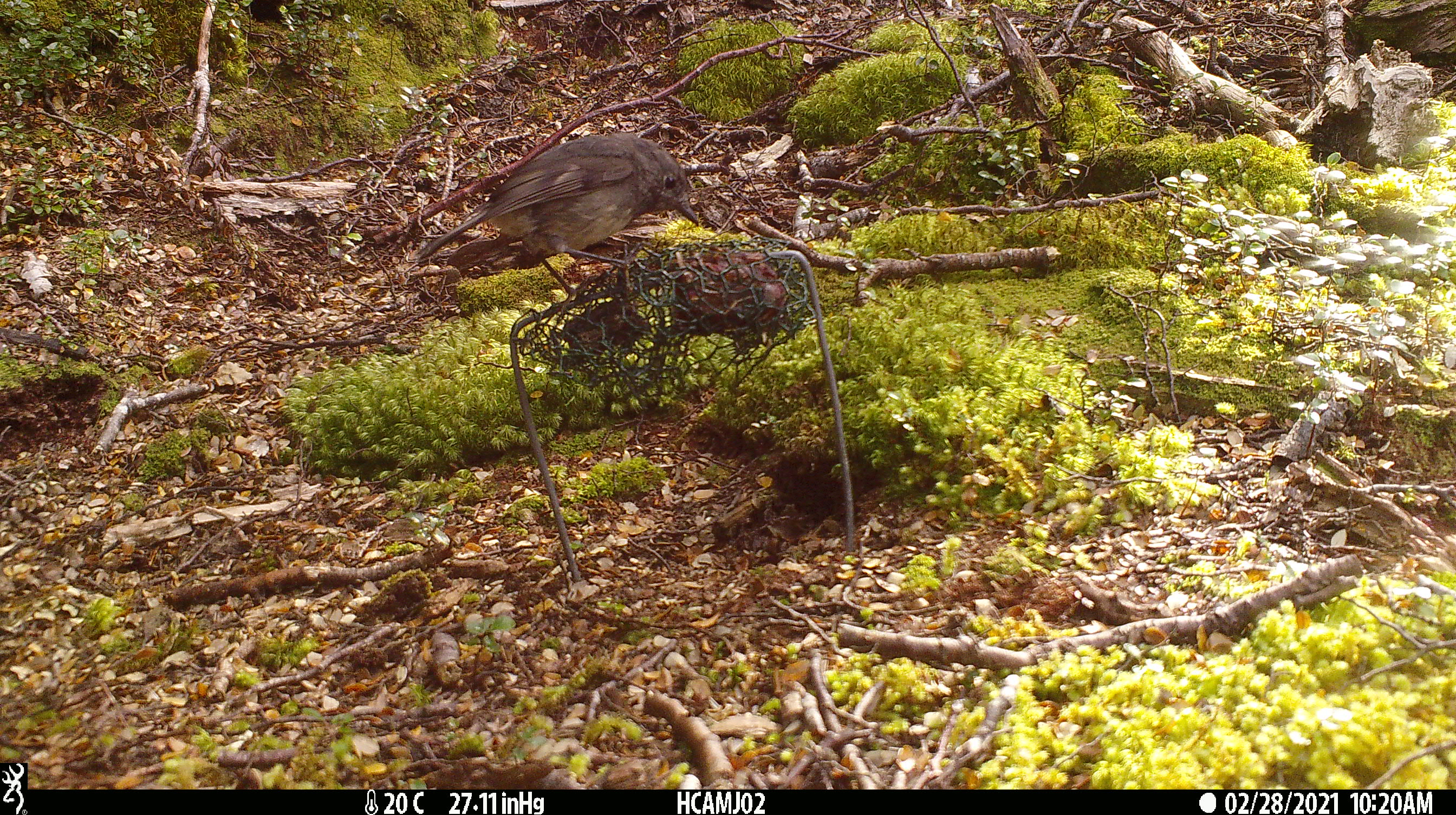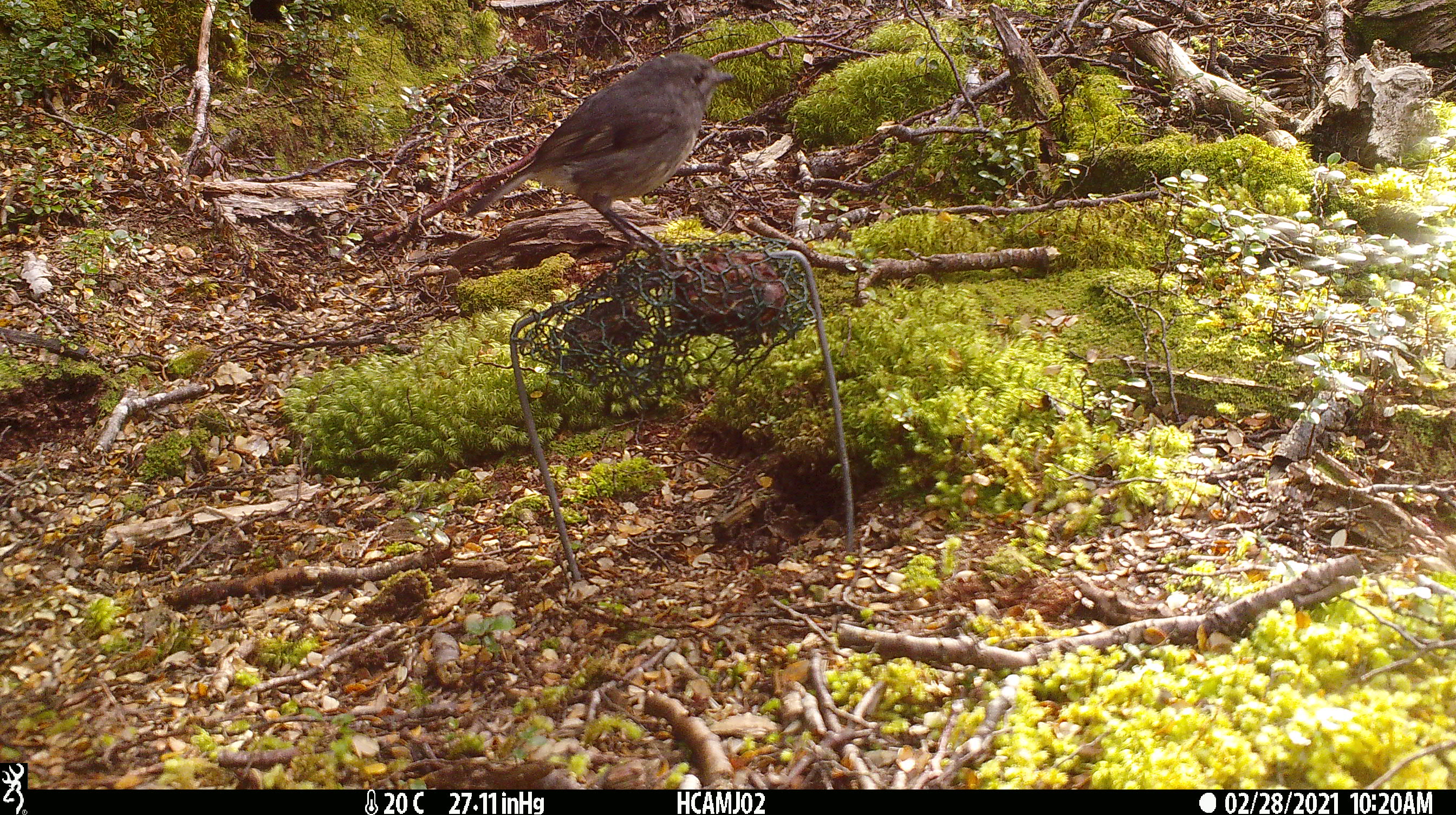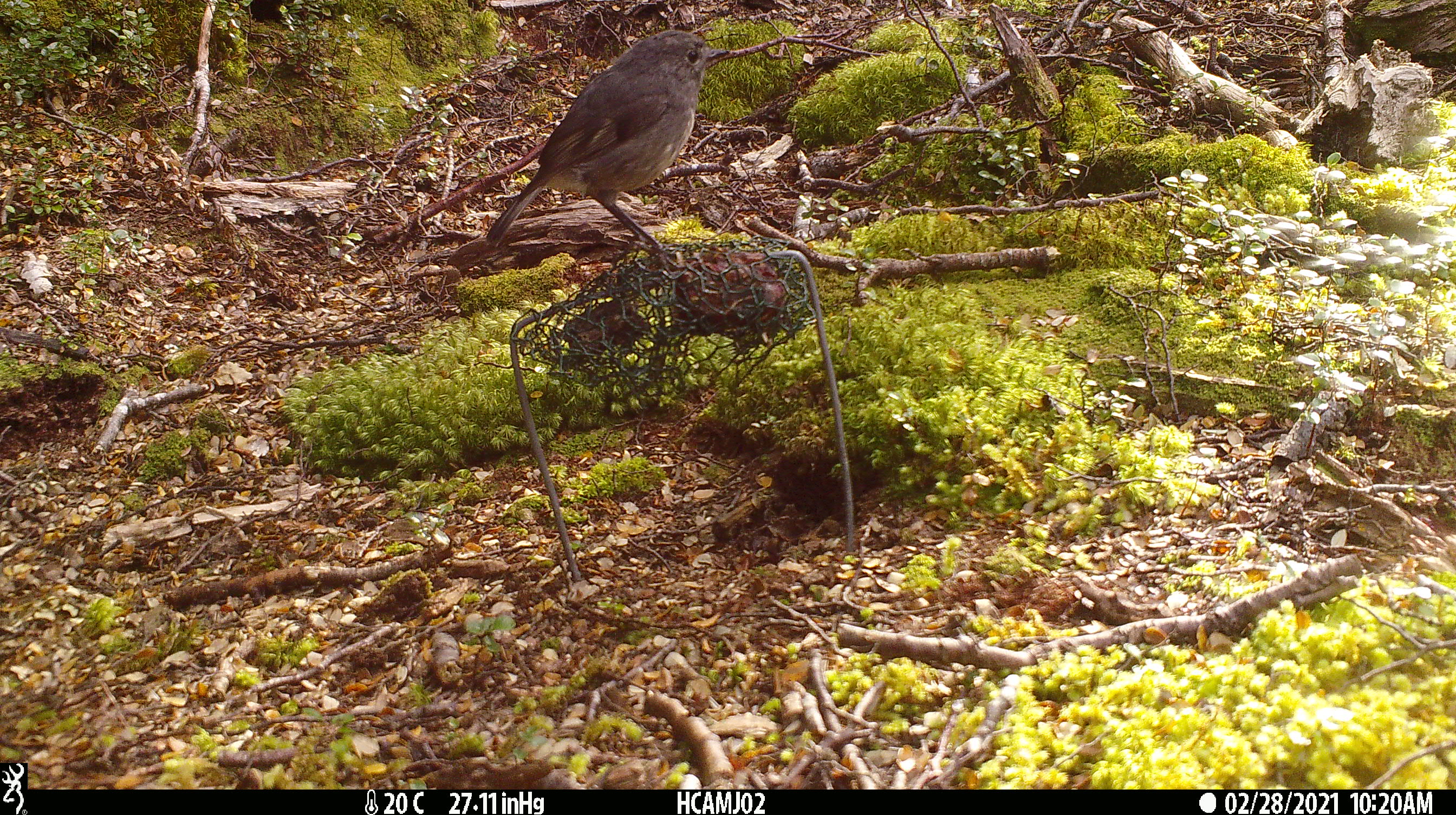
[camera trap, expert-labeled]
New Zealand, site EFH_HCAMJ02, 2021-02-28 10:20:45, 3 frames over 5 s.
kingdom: Animalia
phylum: Chordata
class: Aves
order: Passeriformes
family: Petroicidae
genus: Petroica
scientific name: Petroica australis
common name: new zealand robin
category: robin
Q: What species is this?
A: Robin (new zealand robin) (Petroica australis).